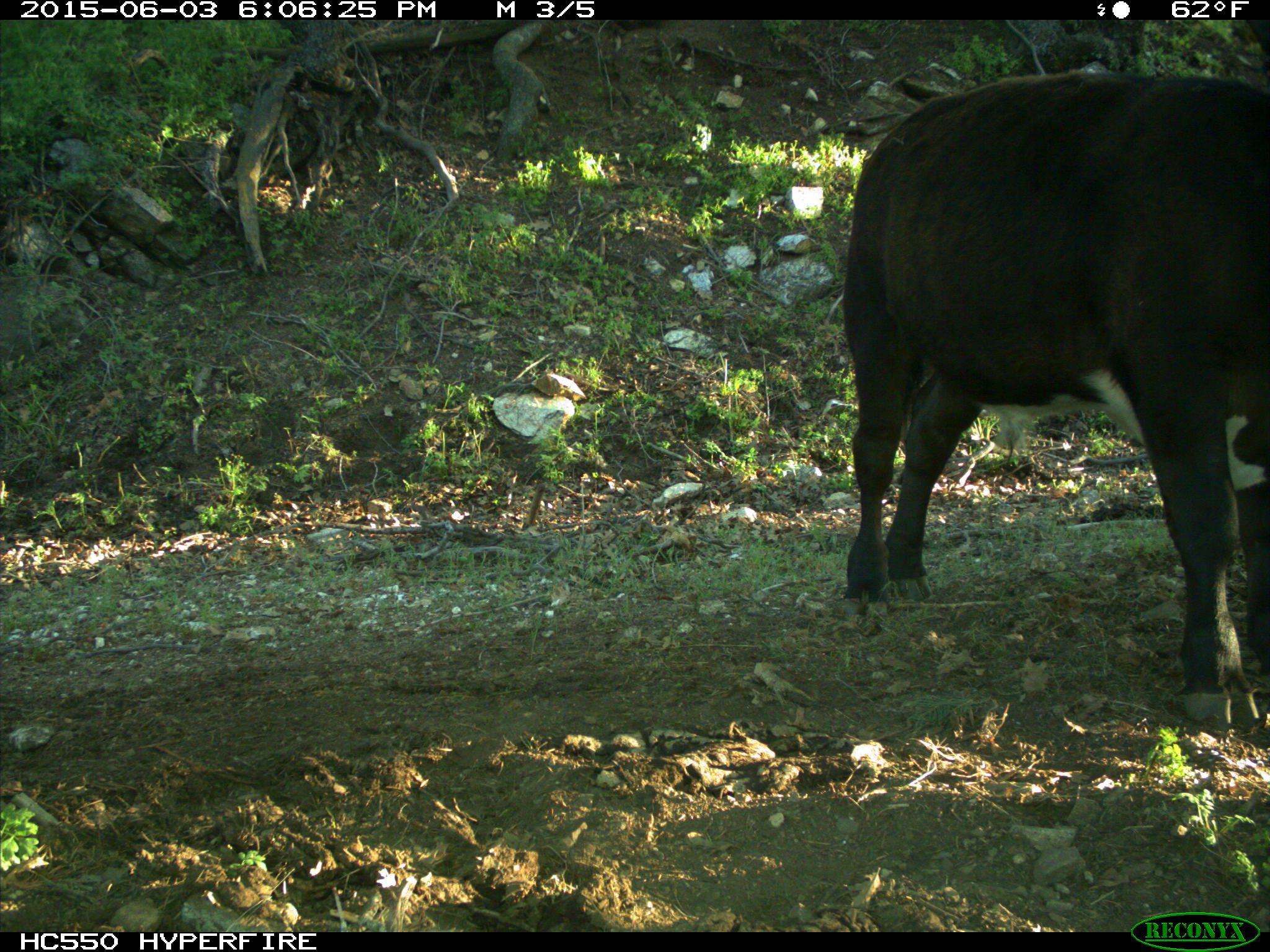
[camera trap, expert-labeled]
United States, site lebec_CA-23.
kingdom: Animalia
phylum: Chordata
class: Mammalia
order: Artiodactyla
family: Bovidae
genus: Bos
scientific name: Bos taurus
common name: domestic cow